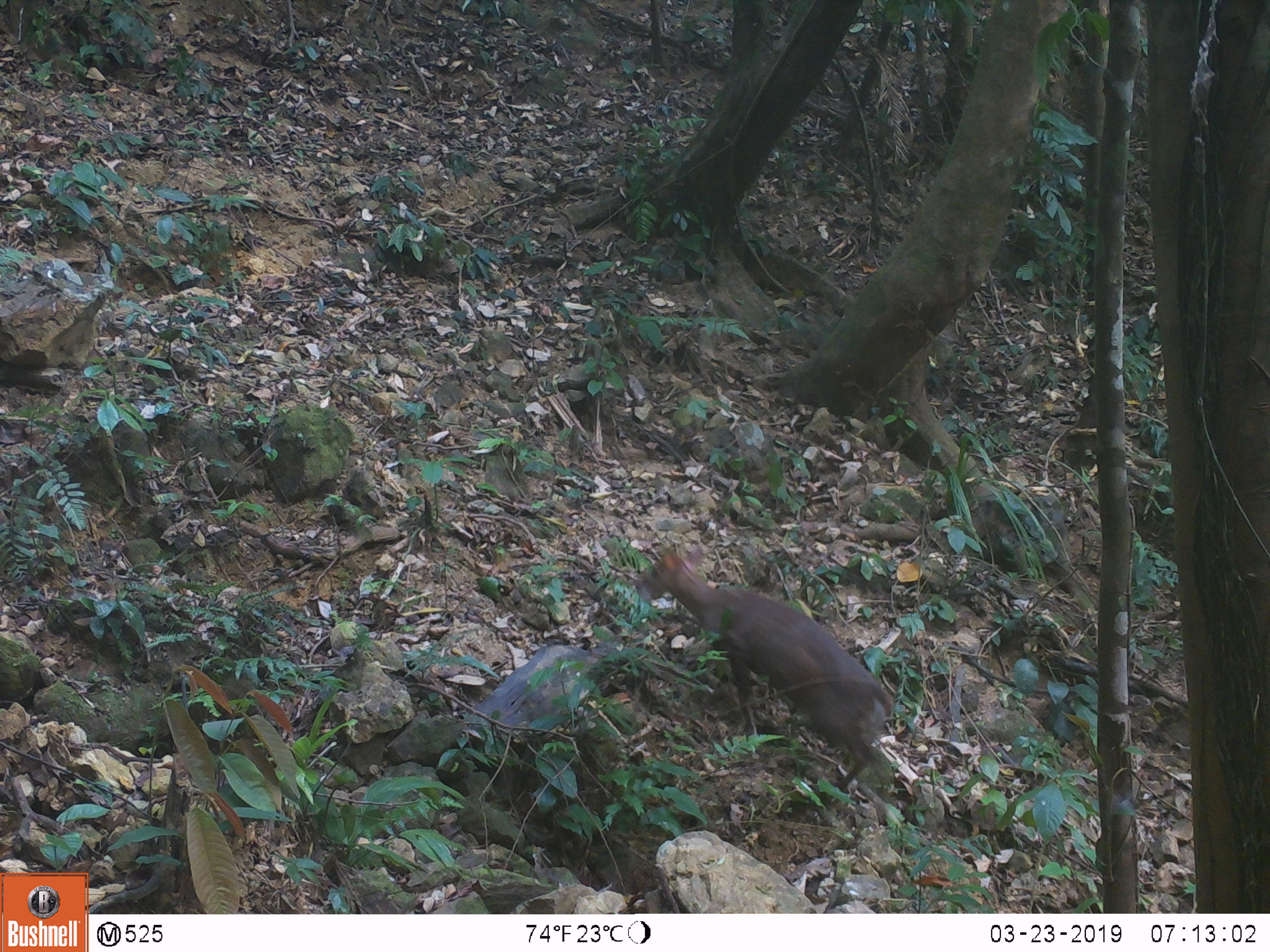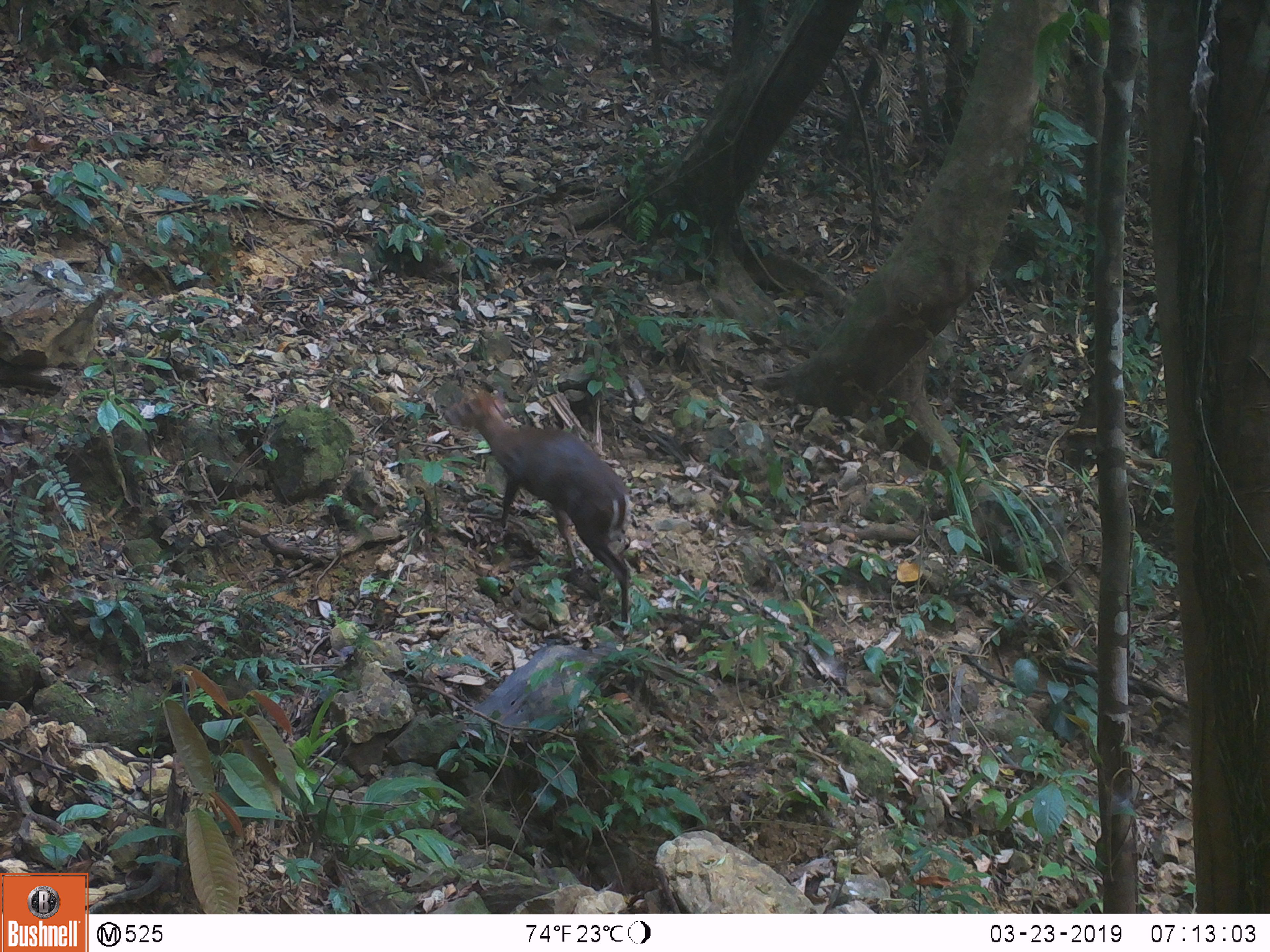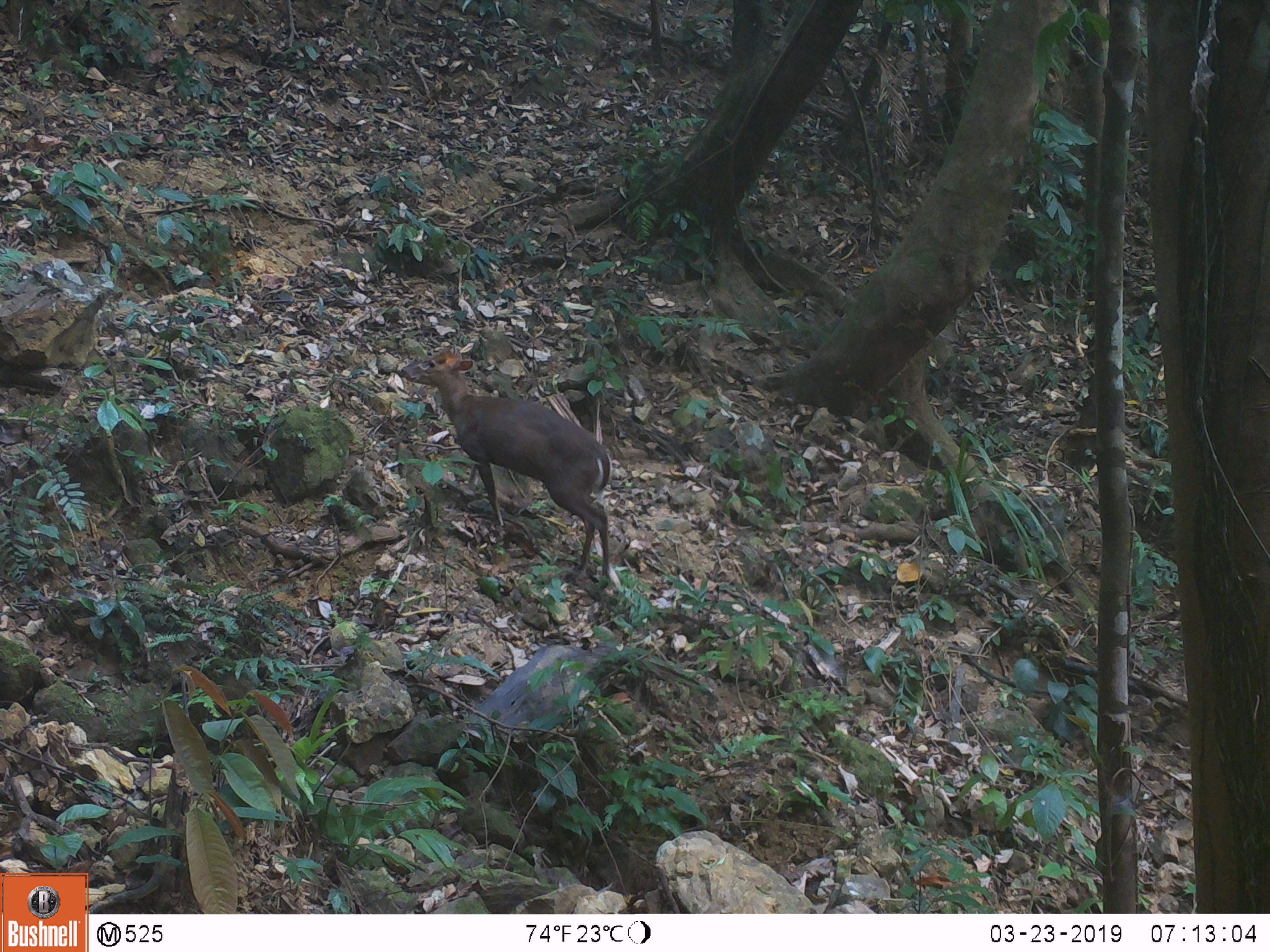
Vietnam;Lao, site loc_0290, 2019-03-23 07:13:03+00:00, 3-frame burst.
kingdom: Animalia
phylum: Chordata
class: Mammalia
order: Artiodactyla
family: Cervidae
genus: Muntiacus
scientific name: Muntiacus rooseveltorum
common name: roosevelt's muntjac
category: roosevelts muntjac group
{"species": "roosevelts muntjac group (roosevelt's muntjac) (Muntiacus rooseveltorum)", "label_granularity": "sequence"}